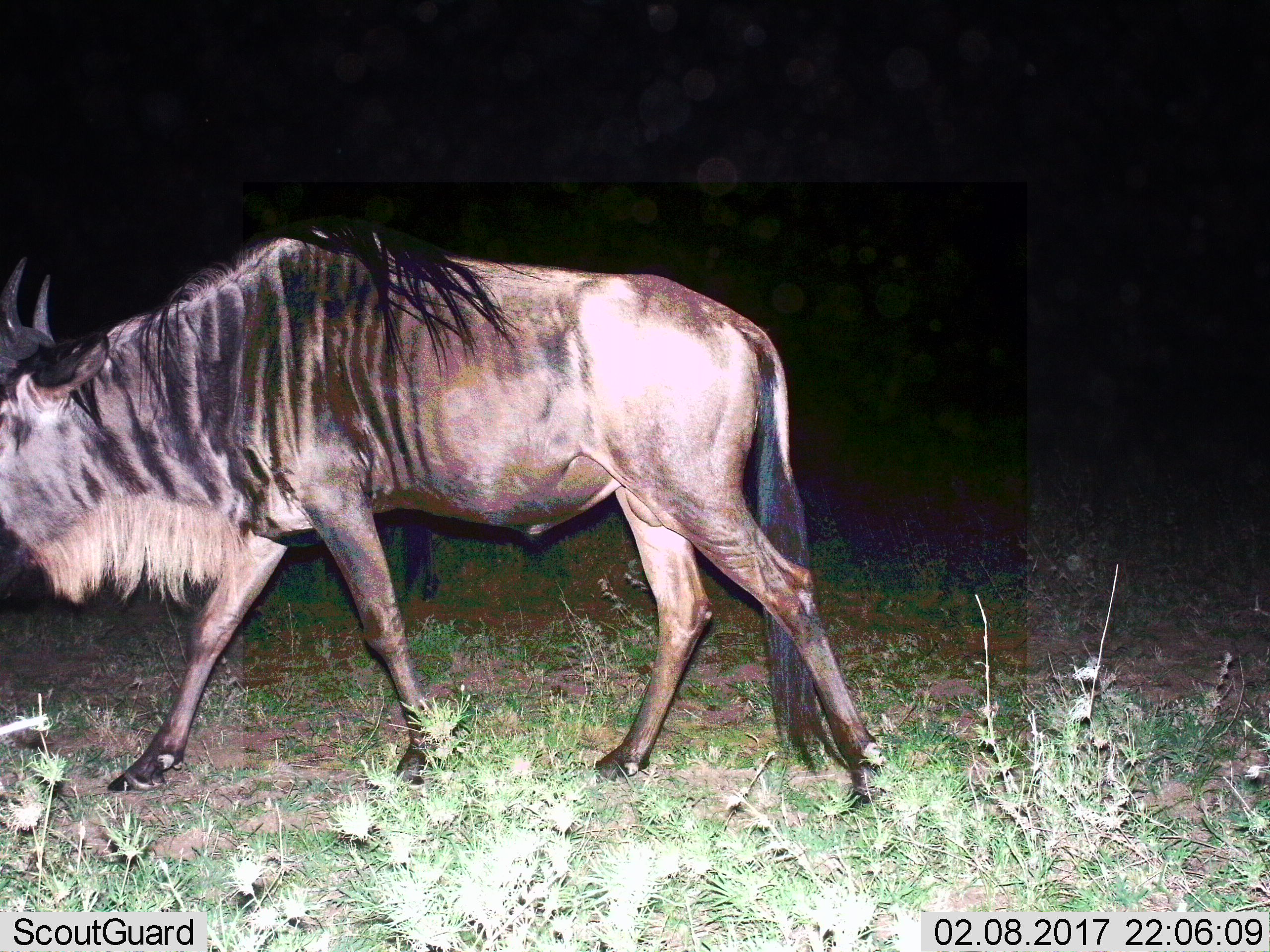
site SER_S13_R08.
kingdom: Animalia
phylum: Chordata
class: Mammalia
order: Artiodactyla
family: Bovidae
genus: Connochaetes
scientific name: Connochaetes taurinus taurinus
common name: blue wildebeest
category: wildebeestblue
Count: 1.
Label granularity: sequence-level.